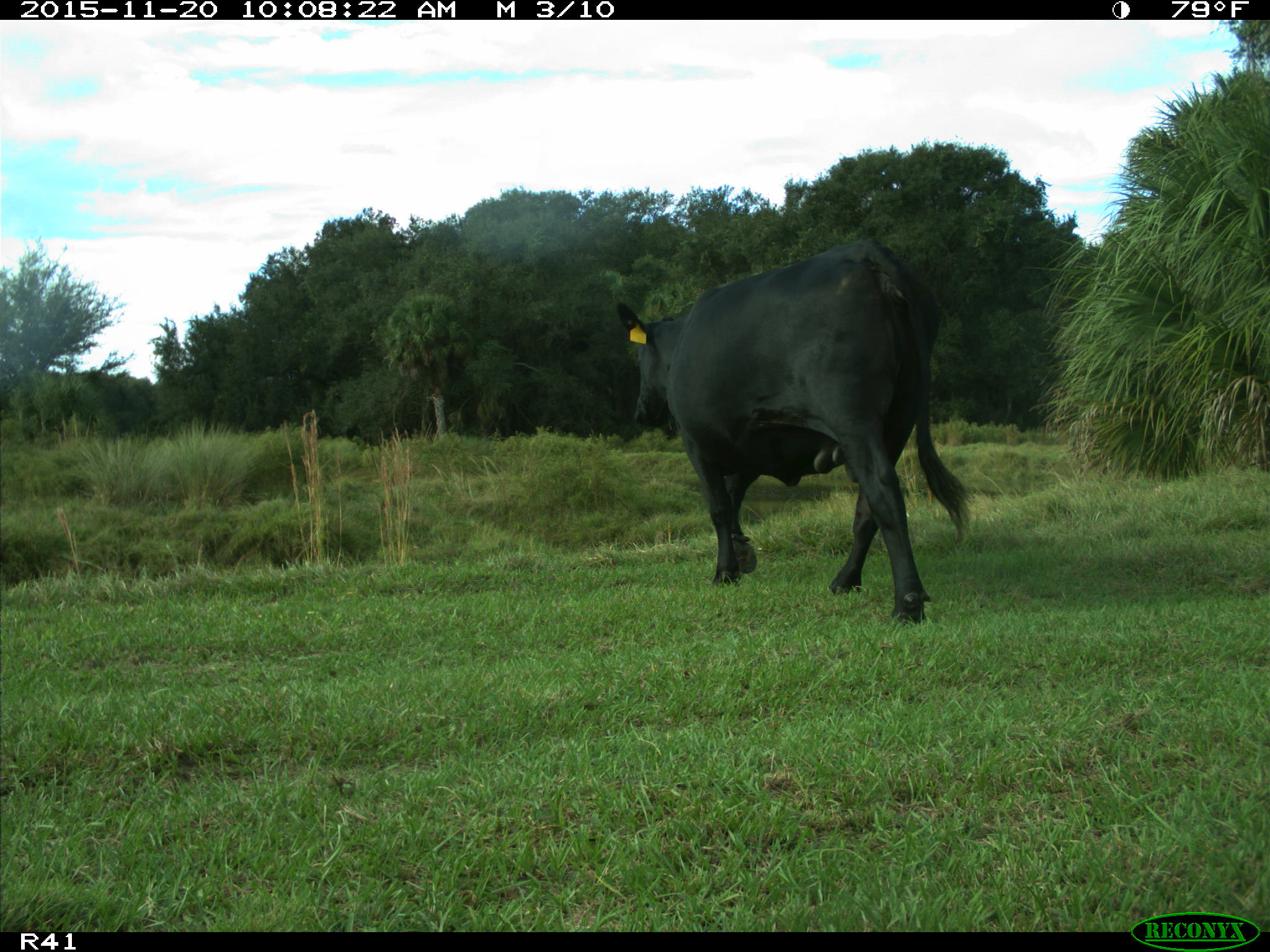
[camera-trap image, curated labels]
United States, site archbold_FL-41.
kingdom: Animalia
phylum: Chordata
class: Mammalia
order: Artiodactyla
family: Bovidae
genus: Bos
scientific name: Bos taurus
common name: domestic cow